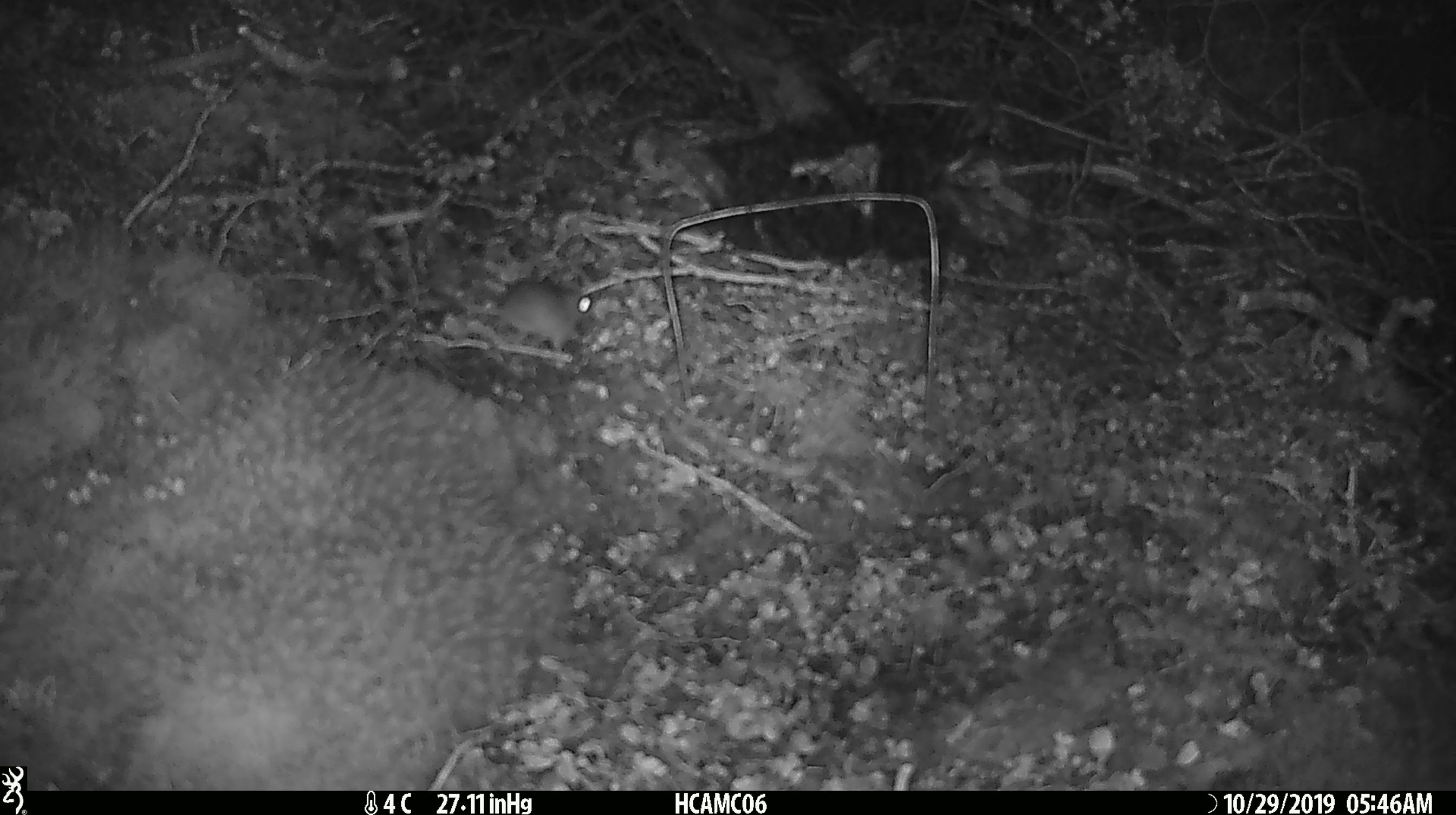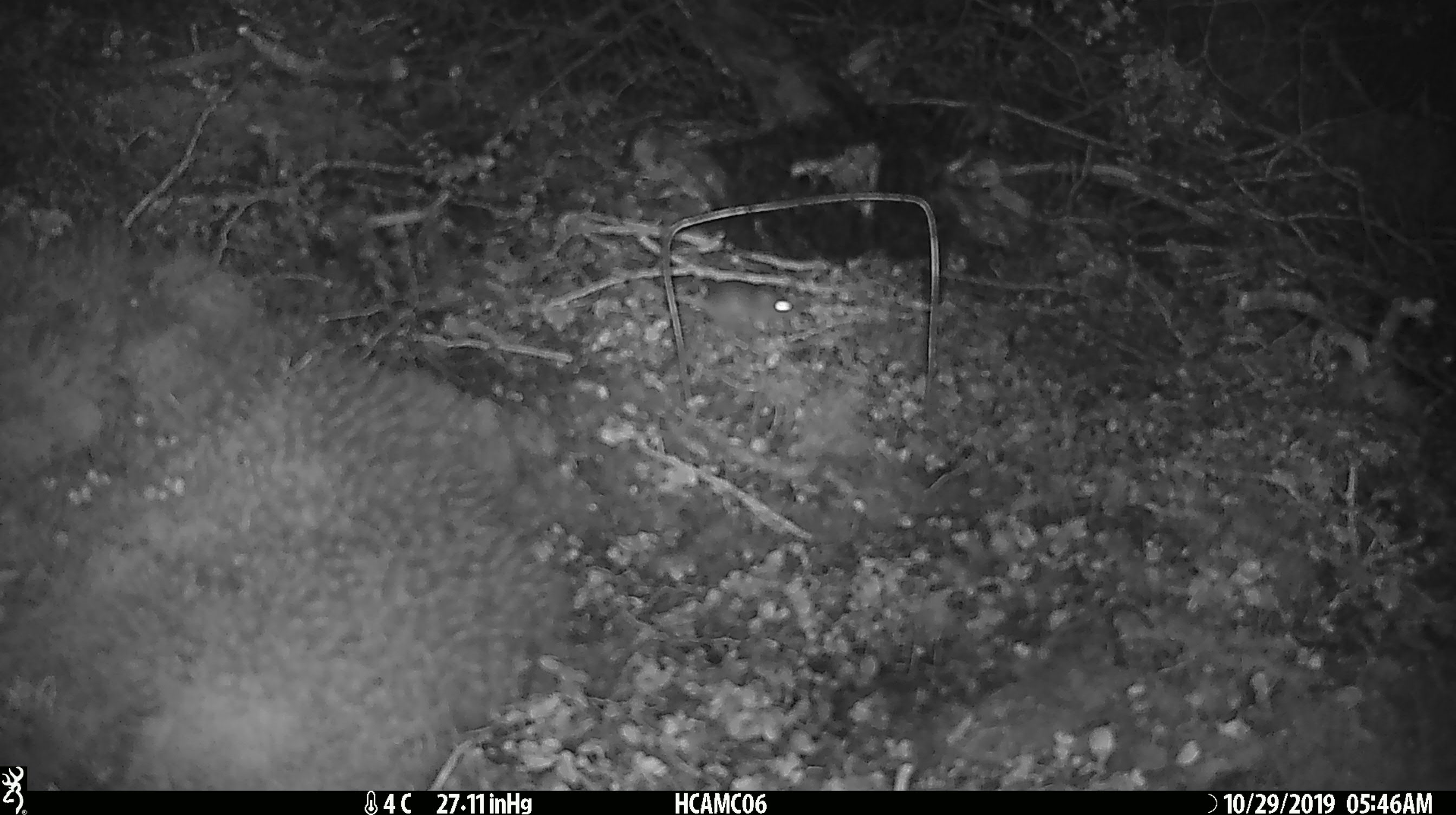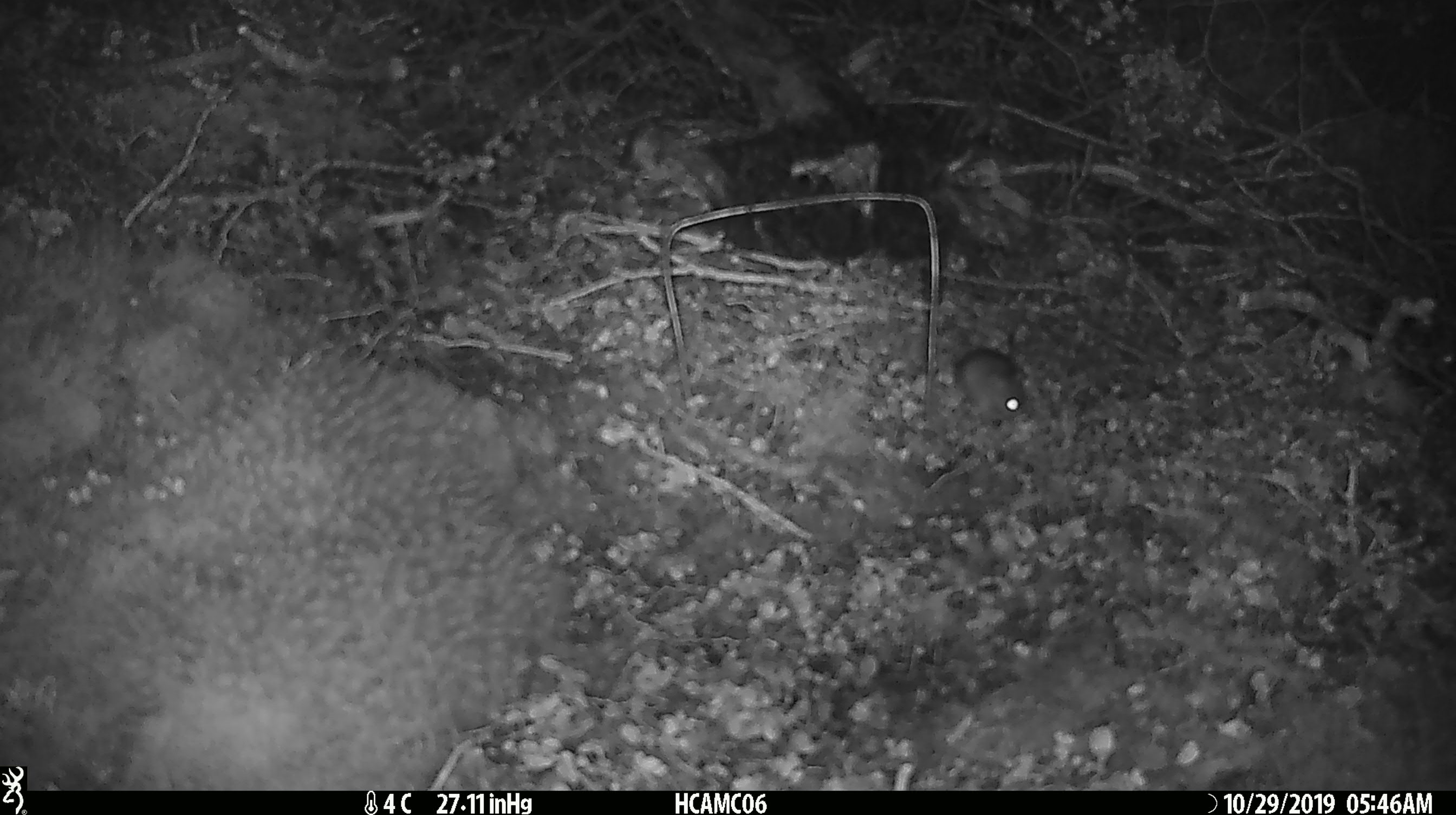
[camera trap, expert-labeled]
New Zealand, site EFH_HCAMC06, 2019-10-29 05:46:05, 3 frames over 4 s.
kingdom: Animalia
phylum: Chordata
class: Mammalia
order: Rodentia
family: Muridae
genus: Mus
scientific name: Mus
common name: mouse